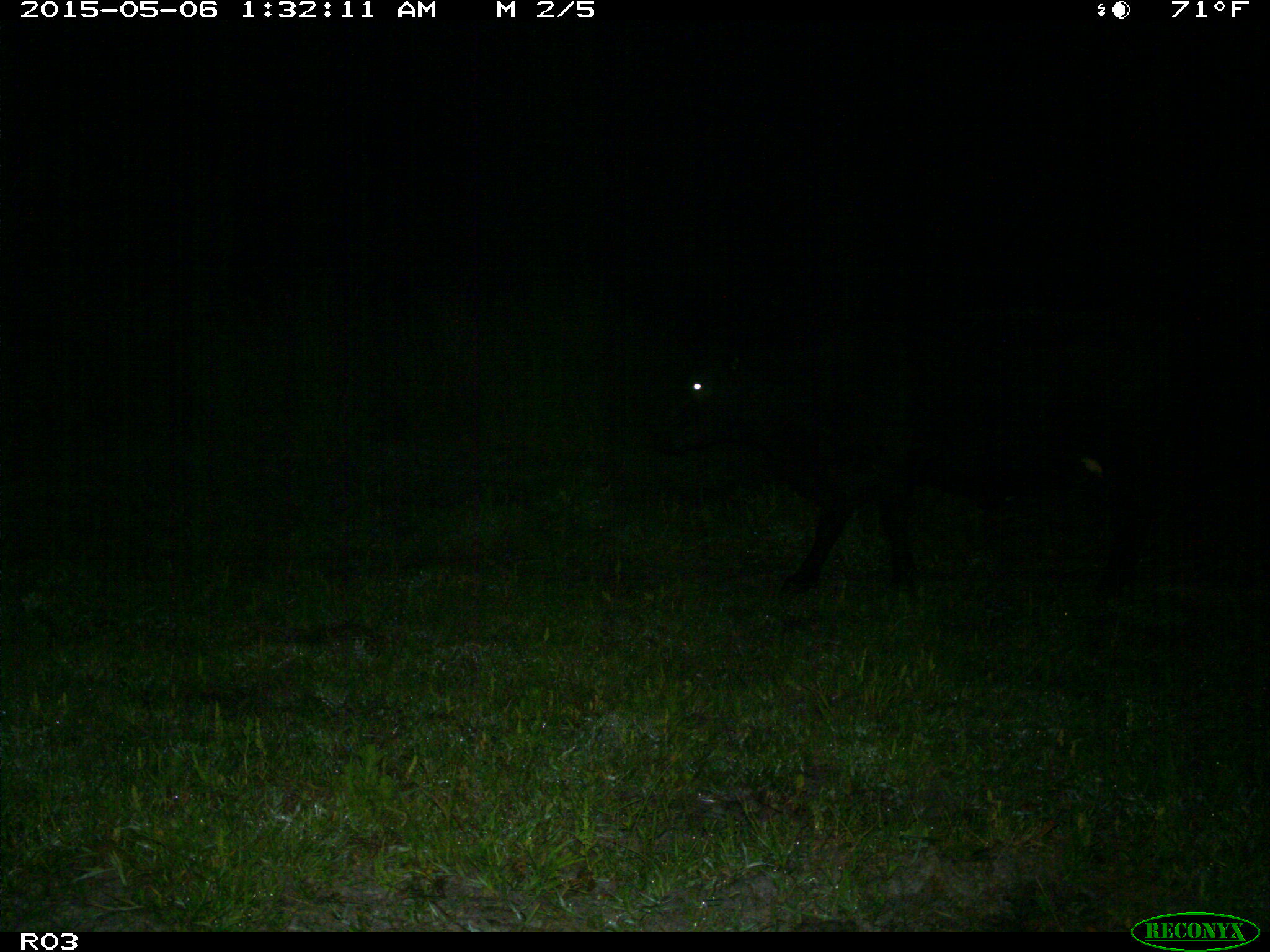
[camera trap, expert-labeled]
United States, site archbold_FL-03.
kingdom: Animalia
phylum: Chordata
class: Mammalia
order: Artiodactyla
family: Bovidae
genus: Bos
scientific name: Bos taurus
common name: domestic cow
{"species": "Bos taurus (domestic cow)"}